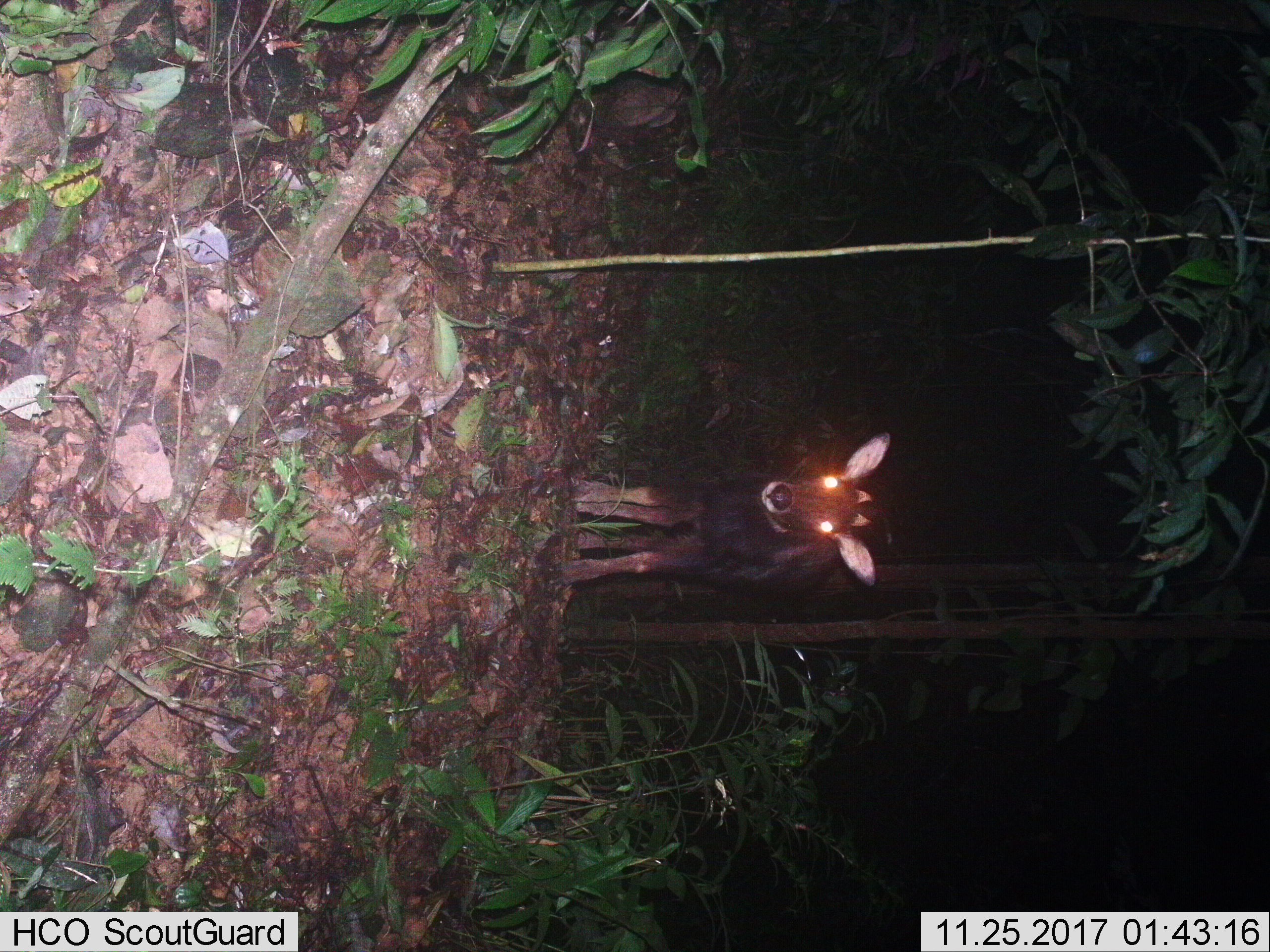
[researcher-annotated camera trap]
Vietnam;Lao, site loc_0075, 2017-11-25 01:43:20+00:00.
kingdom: Animalia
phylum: Chordata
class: Mammalia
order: Artiodactyla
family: Bovidae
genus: Capricornis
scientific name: Capricornis sumatraensis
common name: chinese serow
Chinese serow (Capricornis sumatraensis). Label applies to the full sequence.